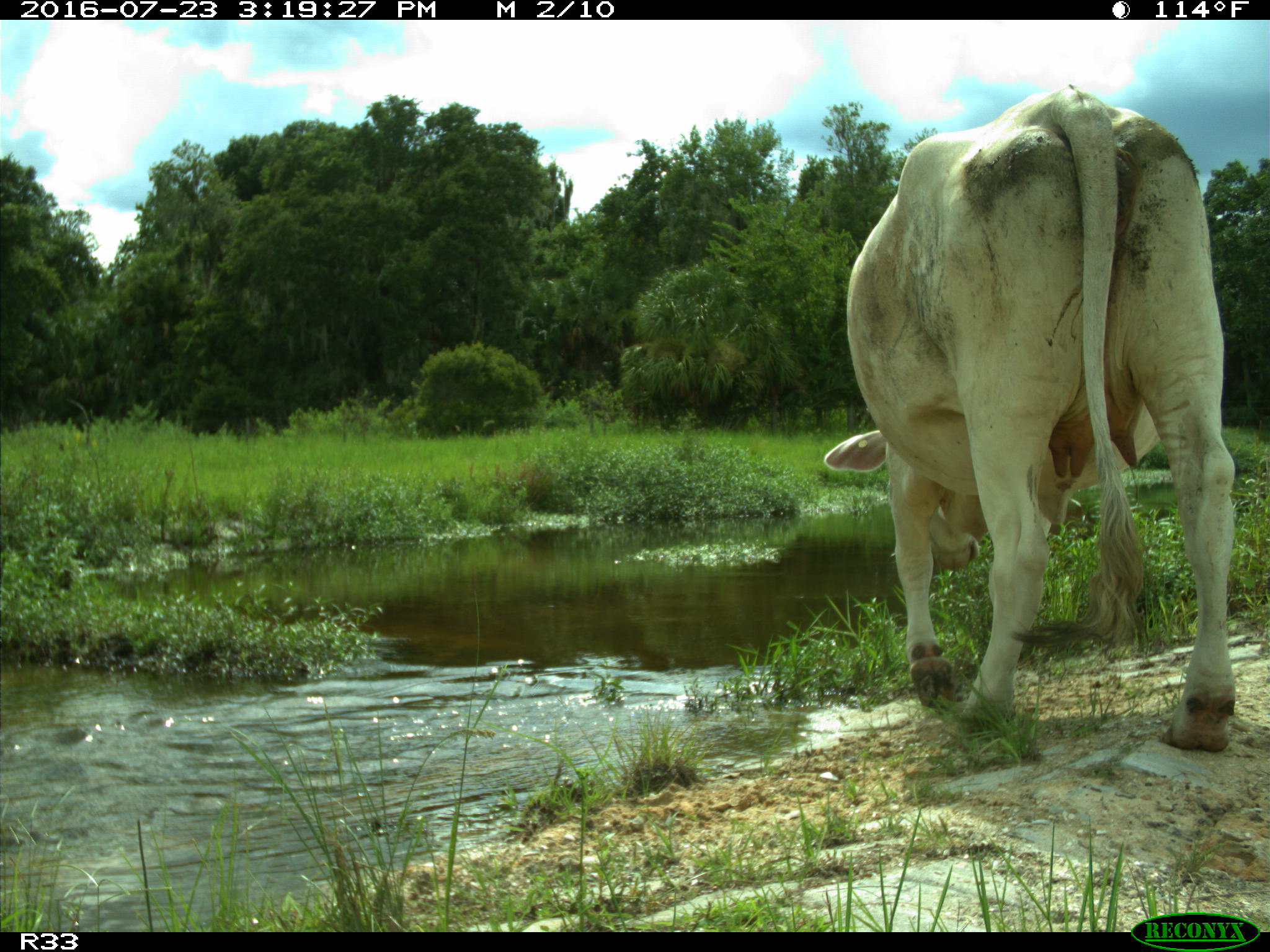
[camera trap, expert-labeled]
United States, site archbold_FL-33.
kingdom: Animalia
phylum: Chordata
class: Mammalia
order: Artiodactyla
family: Bovidae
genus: Bos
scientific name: Bos taurus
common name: domestic cow